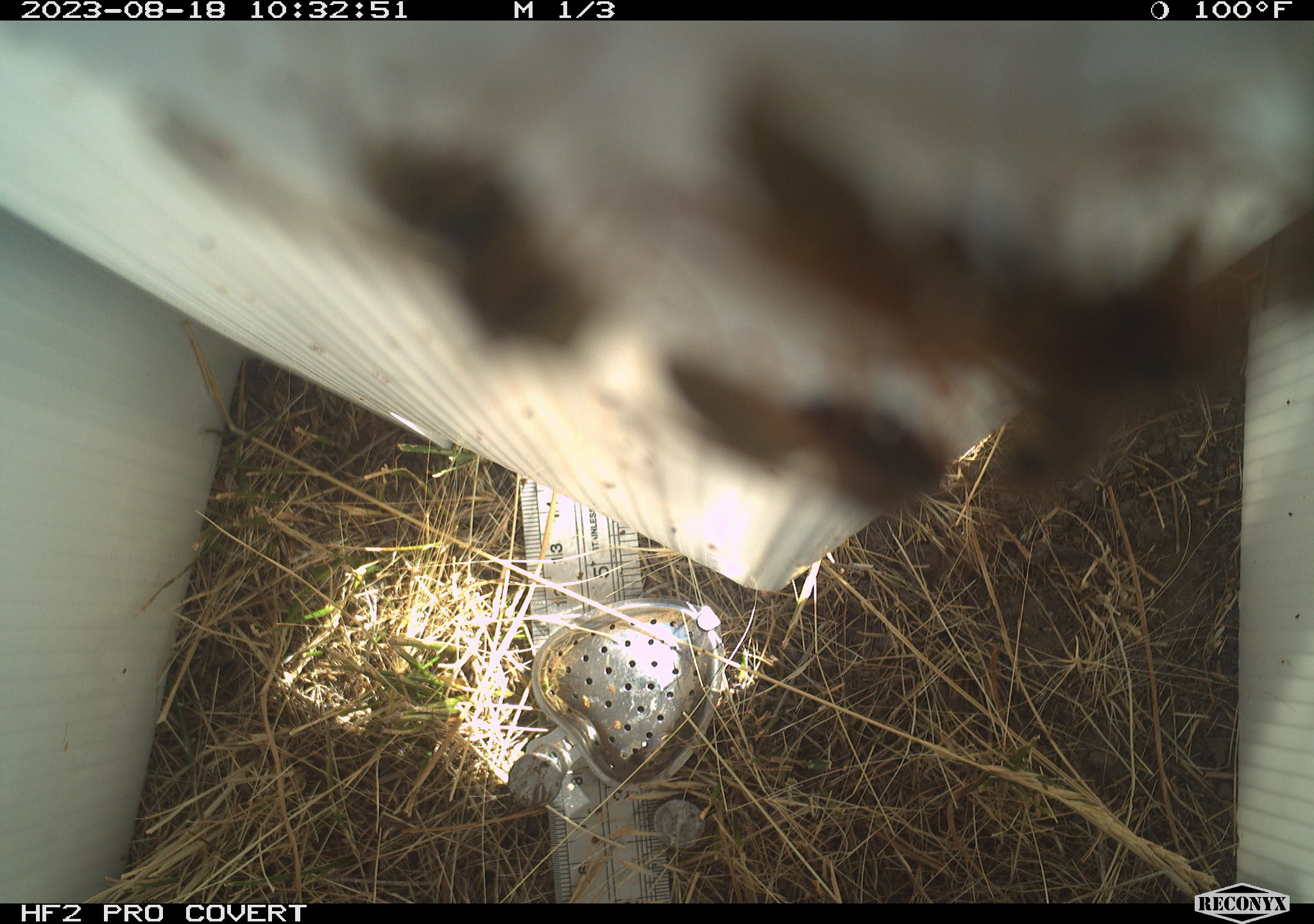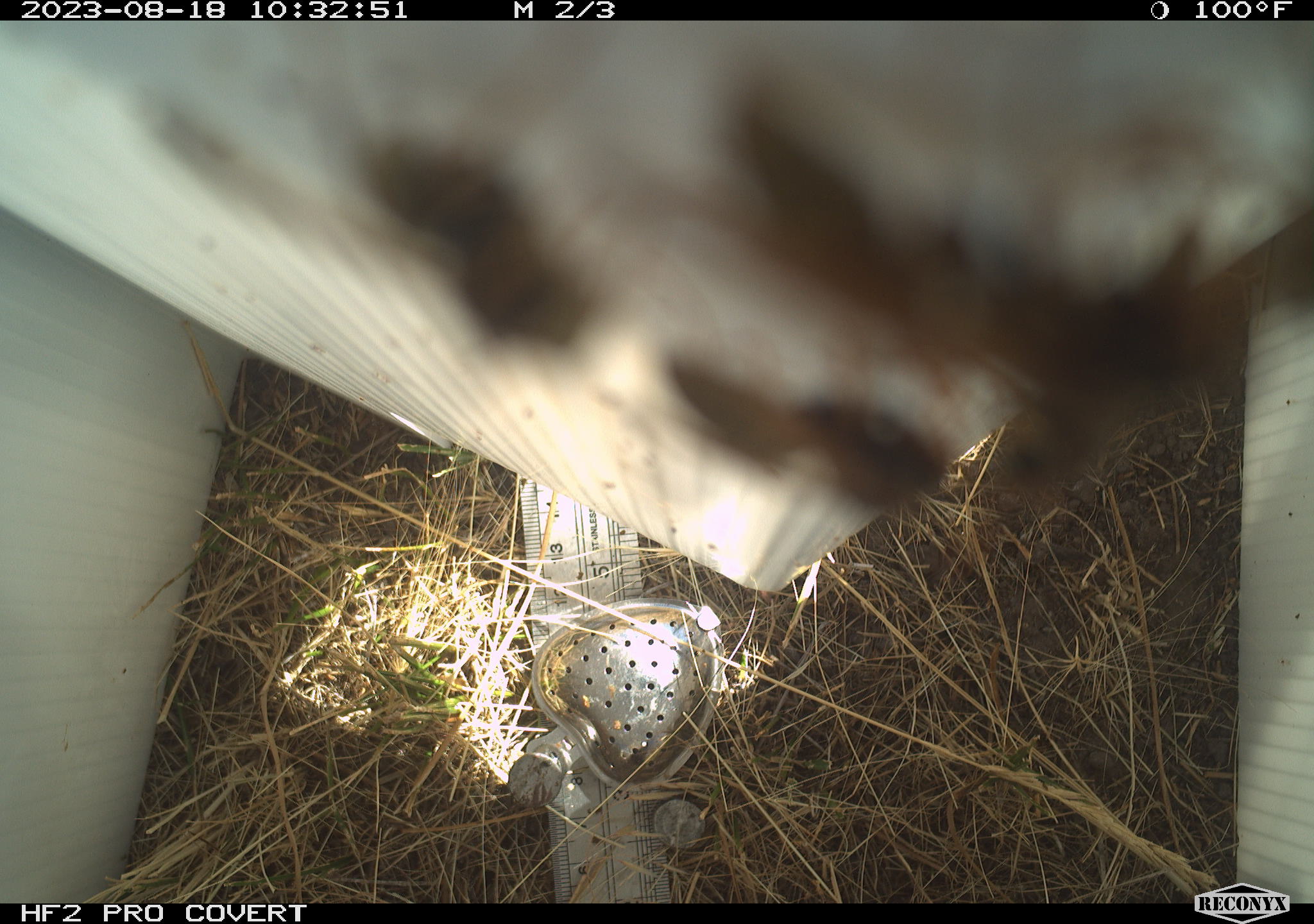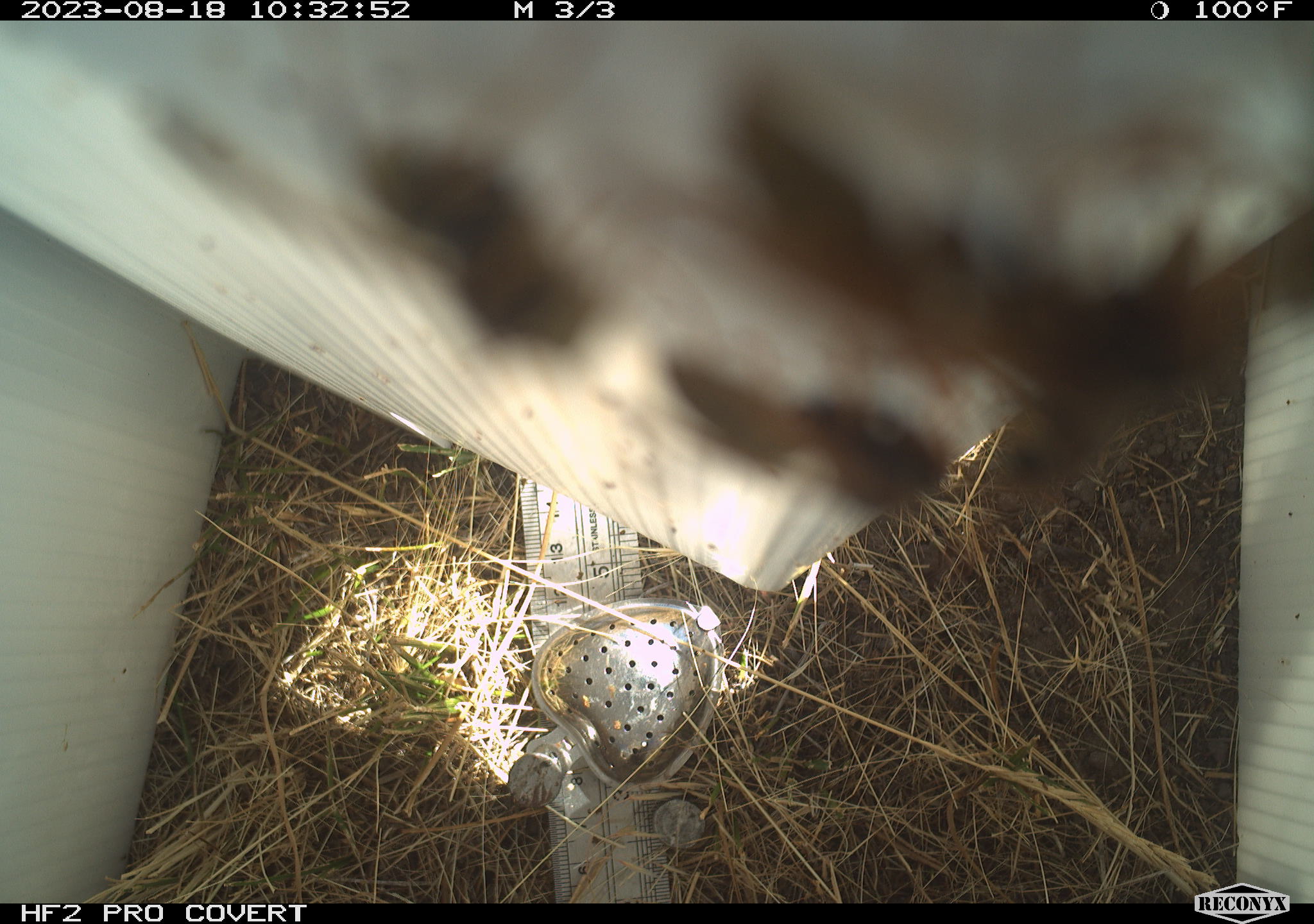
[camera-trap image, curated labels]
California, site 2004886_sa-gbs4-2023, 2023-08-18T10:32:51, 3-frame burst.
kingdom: Animalia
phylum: Arthropoda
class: Insecta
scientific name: Insecta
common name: insect